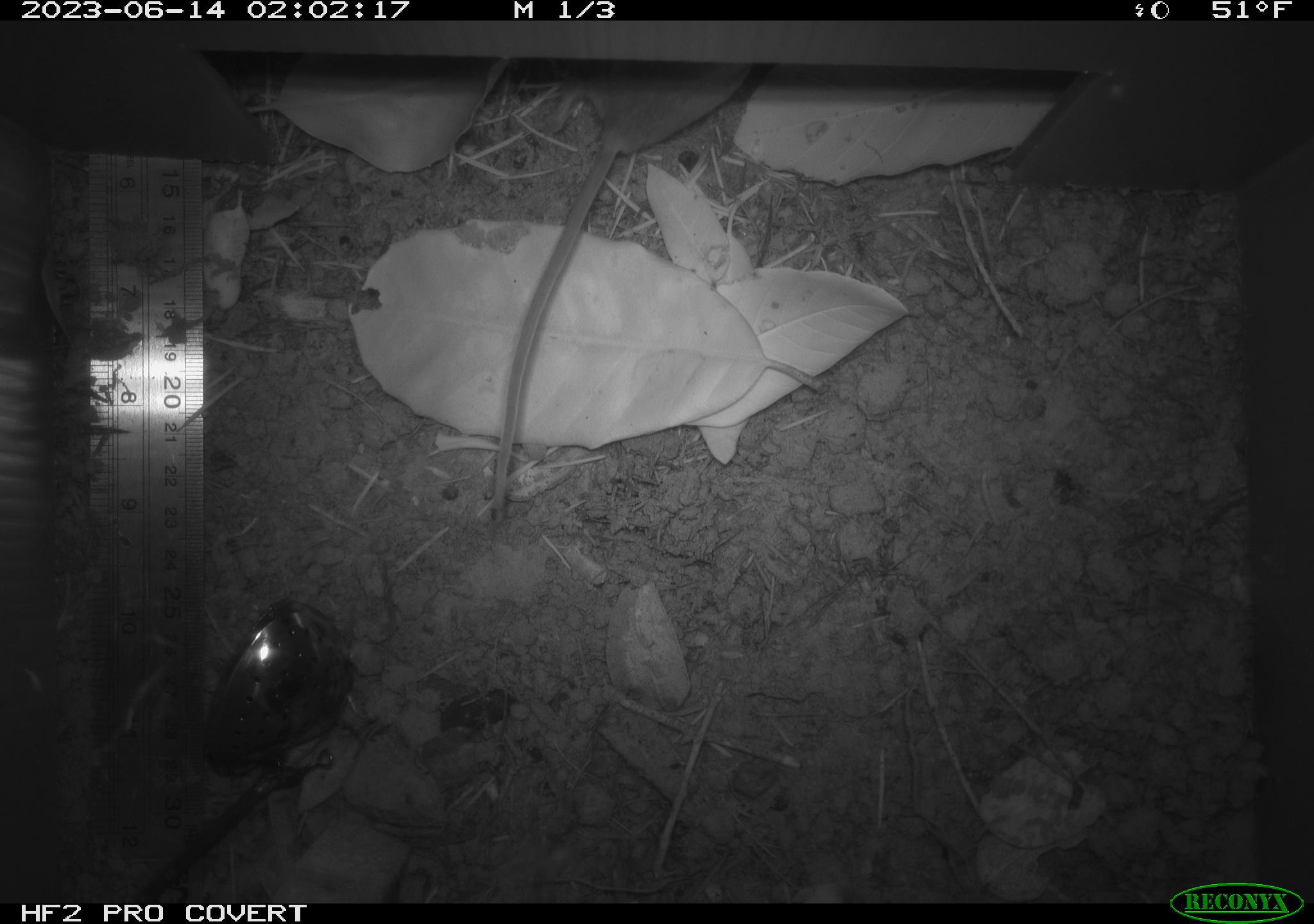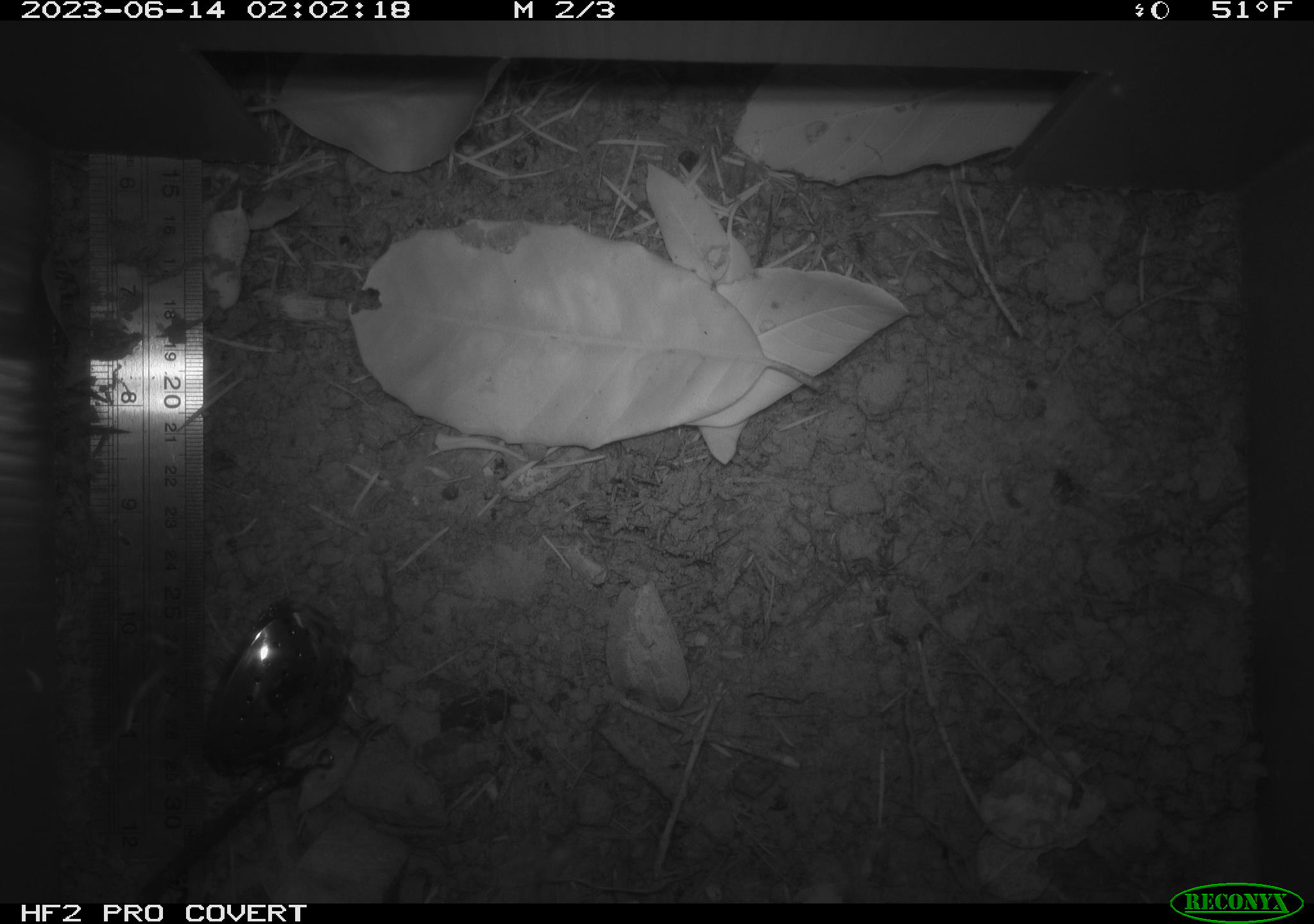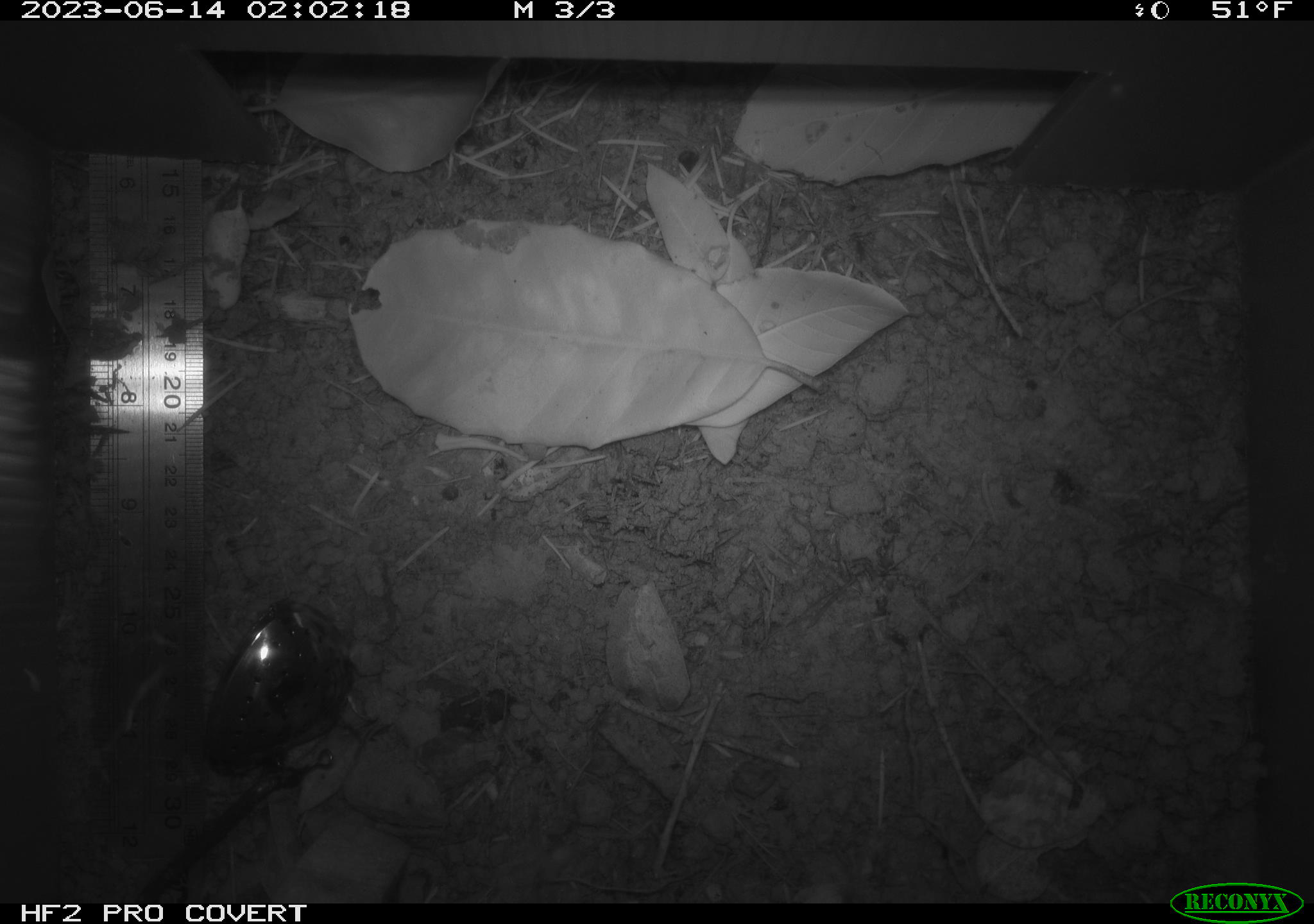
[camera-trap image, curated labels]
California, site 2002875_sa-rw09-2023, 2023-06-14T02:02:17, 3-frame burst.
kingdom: Animalia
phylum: Chordata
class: Mammalia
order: Rodentia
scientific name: Rodentia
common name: mouse species